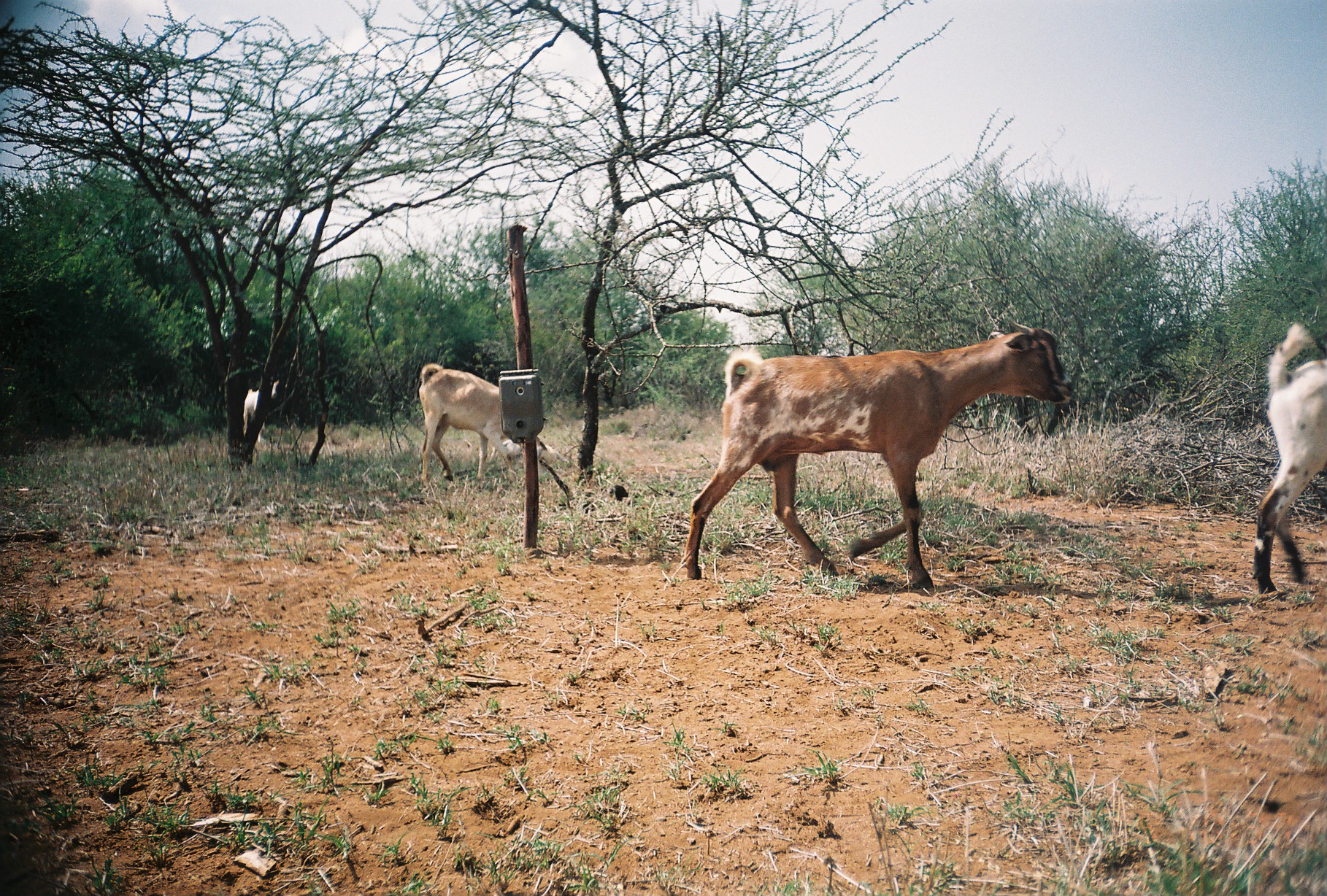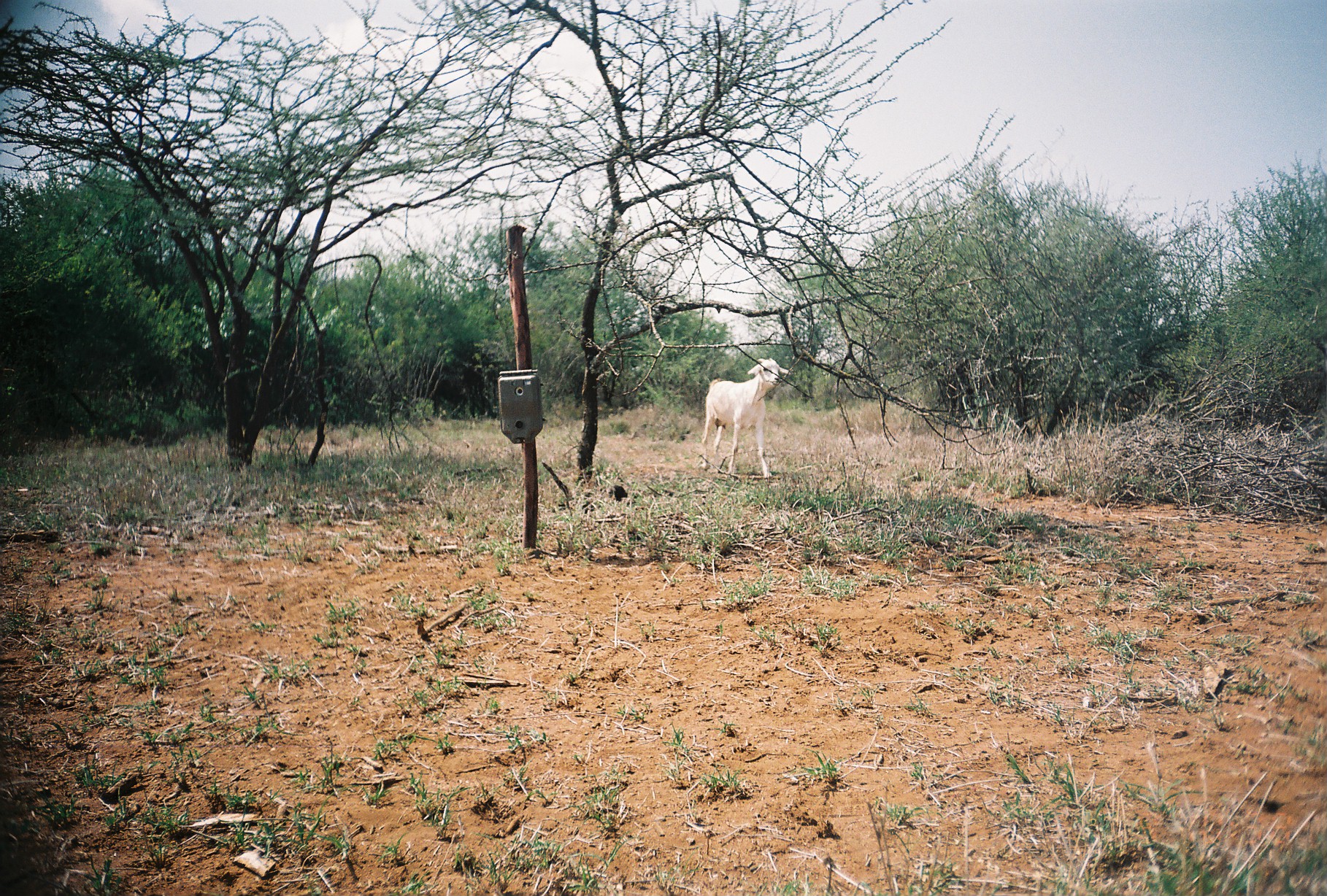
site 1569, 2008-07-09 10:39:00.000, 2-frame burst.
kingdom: Animalia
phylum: Chordata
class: Mammalia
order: Artiodactyla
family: Bovidae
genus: Capra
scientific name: Capra aegagrus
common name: wild goat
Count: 4.